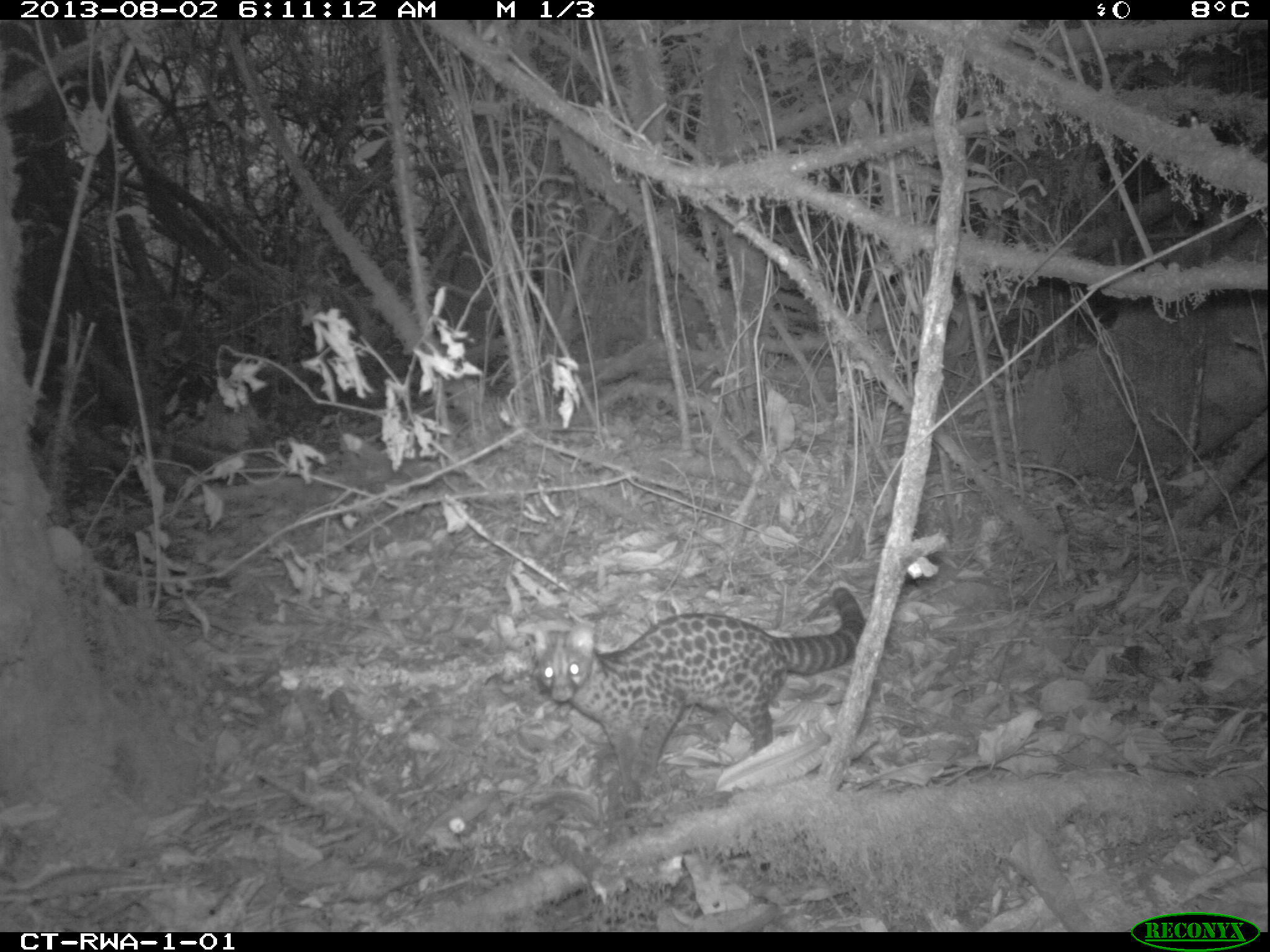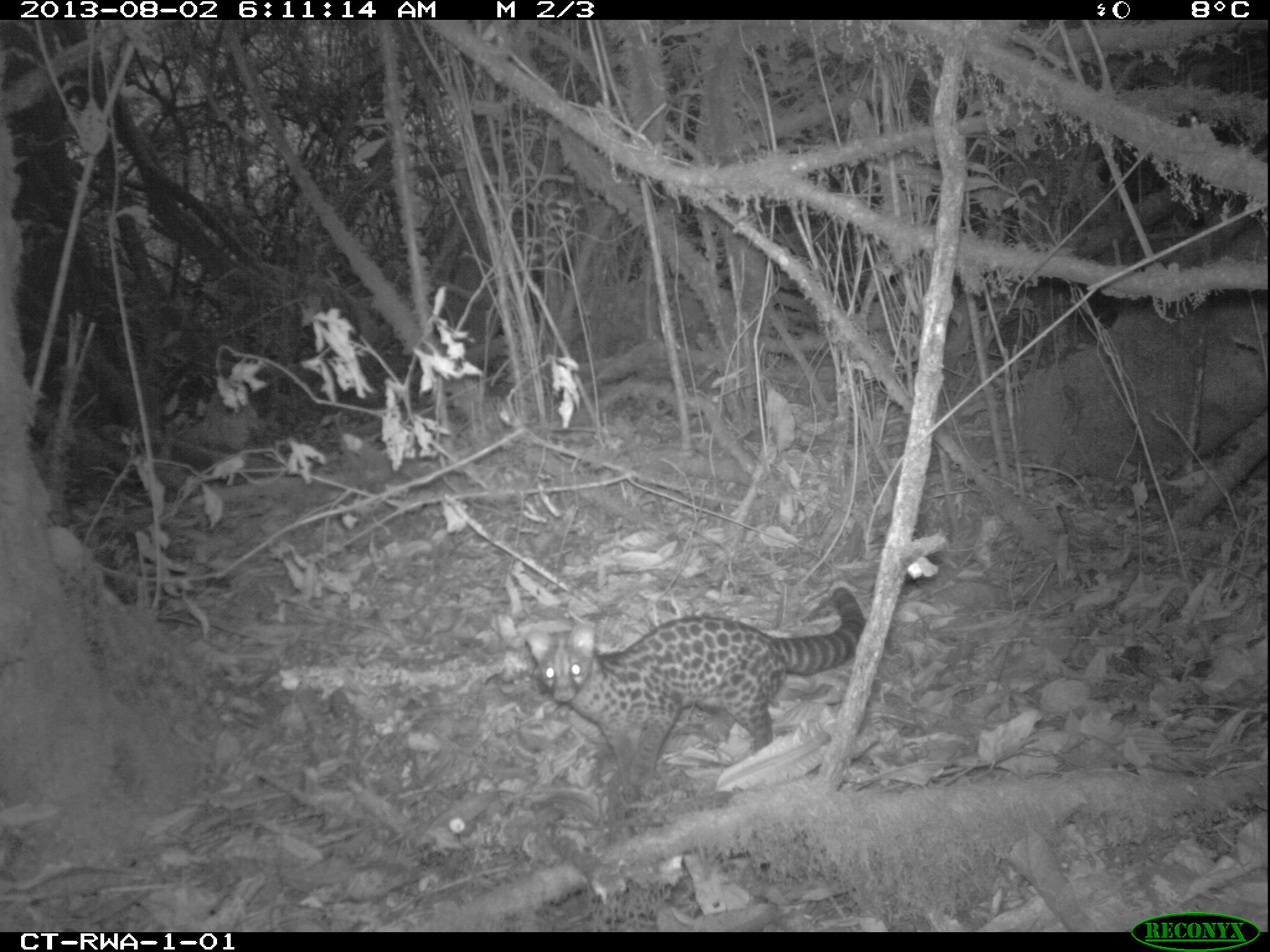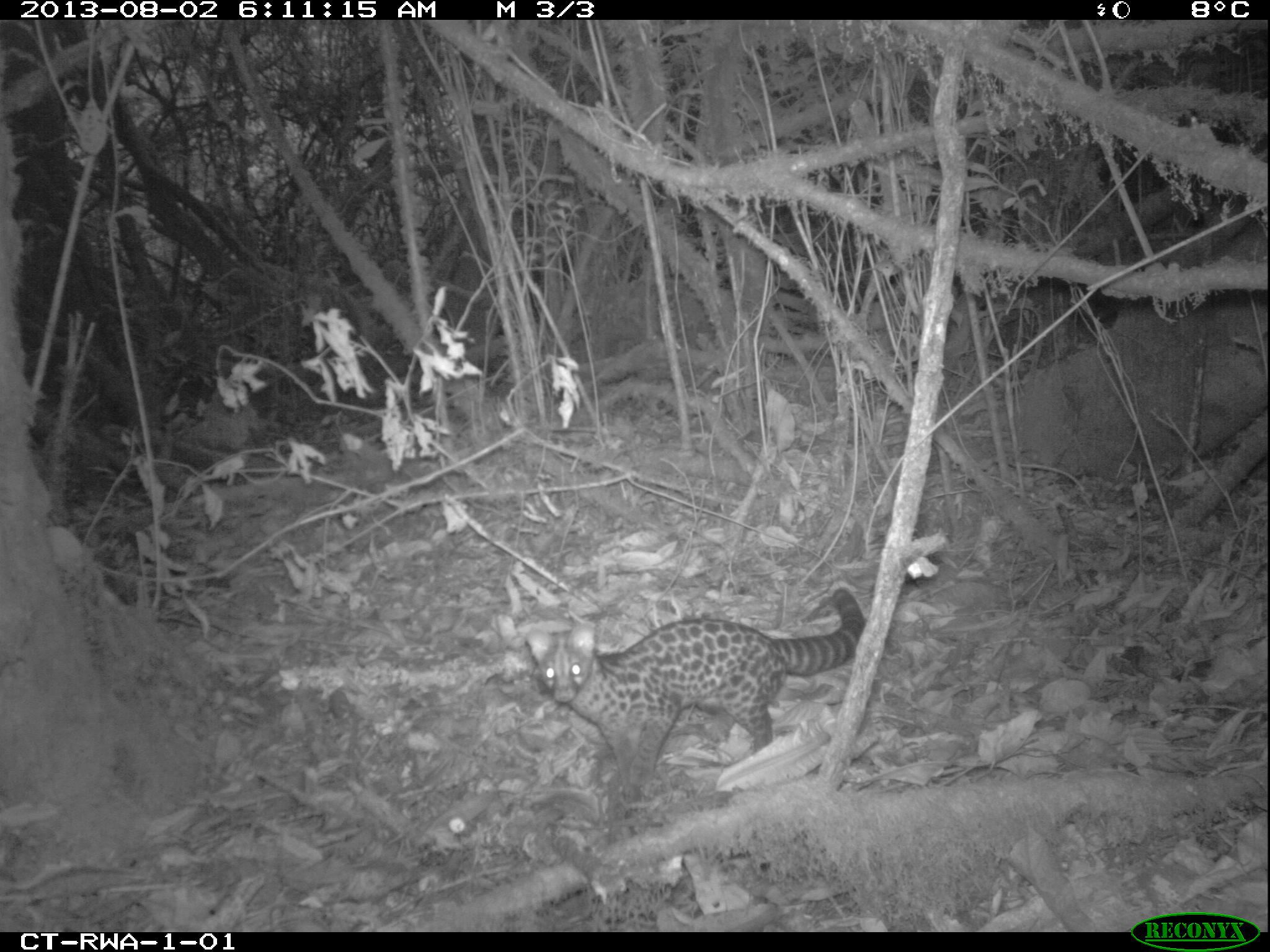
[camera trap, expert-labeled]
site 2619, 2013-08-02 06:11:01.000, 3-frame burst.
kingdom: Animalia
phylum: Chordata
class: Mammalia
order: Carnivora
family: Viverridae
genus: Genetta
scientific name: Genetta tigrina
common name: cape genet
Genetta tigrina (cape genet), count 1.